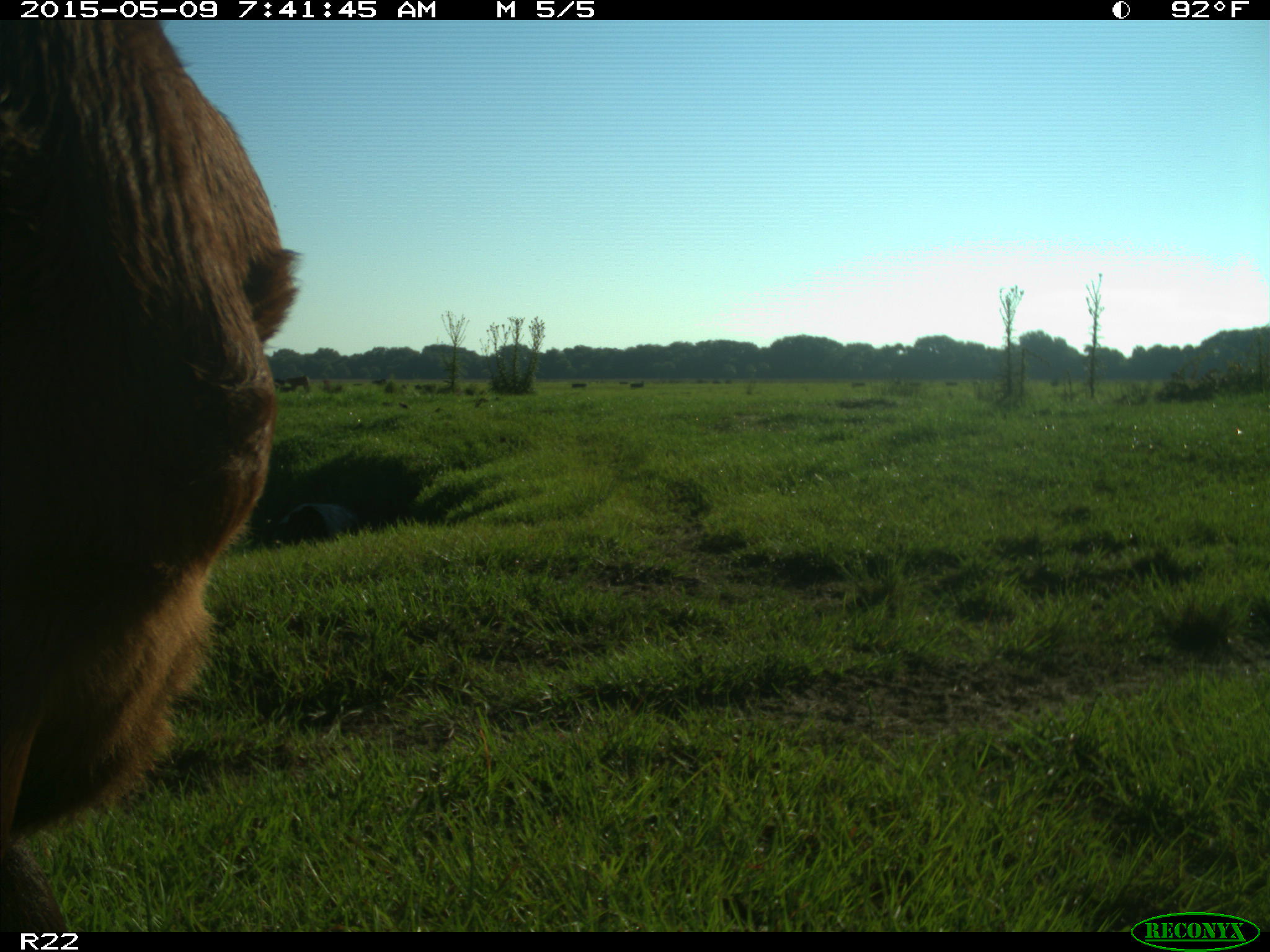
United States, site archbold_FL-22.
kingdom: Animalia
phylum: Chordata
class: Mammalia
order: Artiodactyla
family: Bovidae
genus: Bos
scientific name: Bos taurus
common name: domestic cow